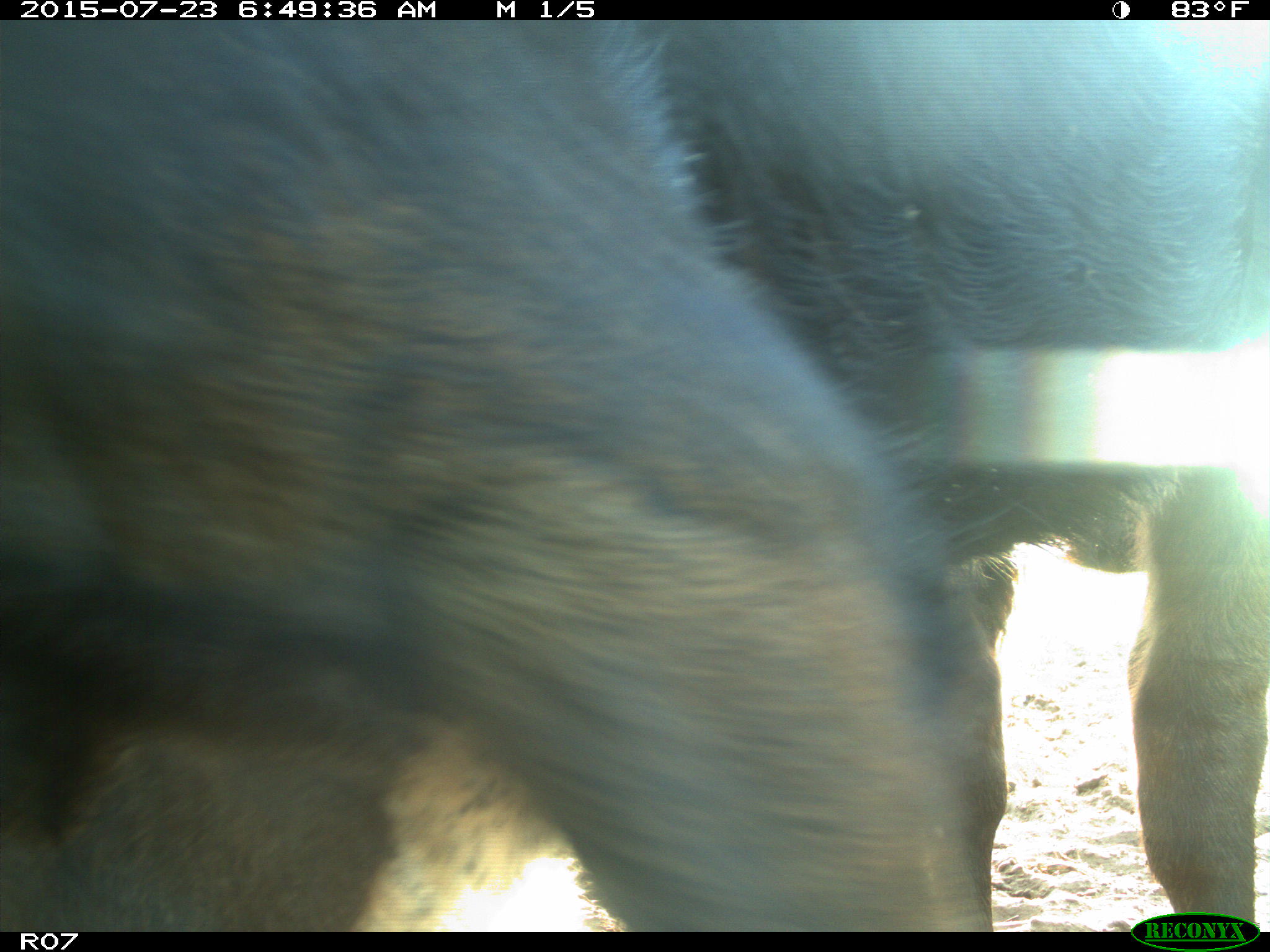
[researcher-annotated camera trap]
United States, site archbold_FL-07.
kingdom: Animalia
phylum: Chordata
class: Mammalia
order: Artiodactyla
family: Bovidae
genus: Bos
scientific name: Bos taurus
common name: domestic cow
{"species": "Bos taurus (domestic cow)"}